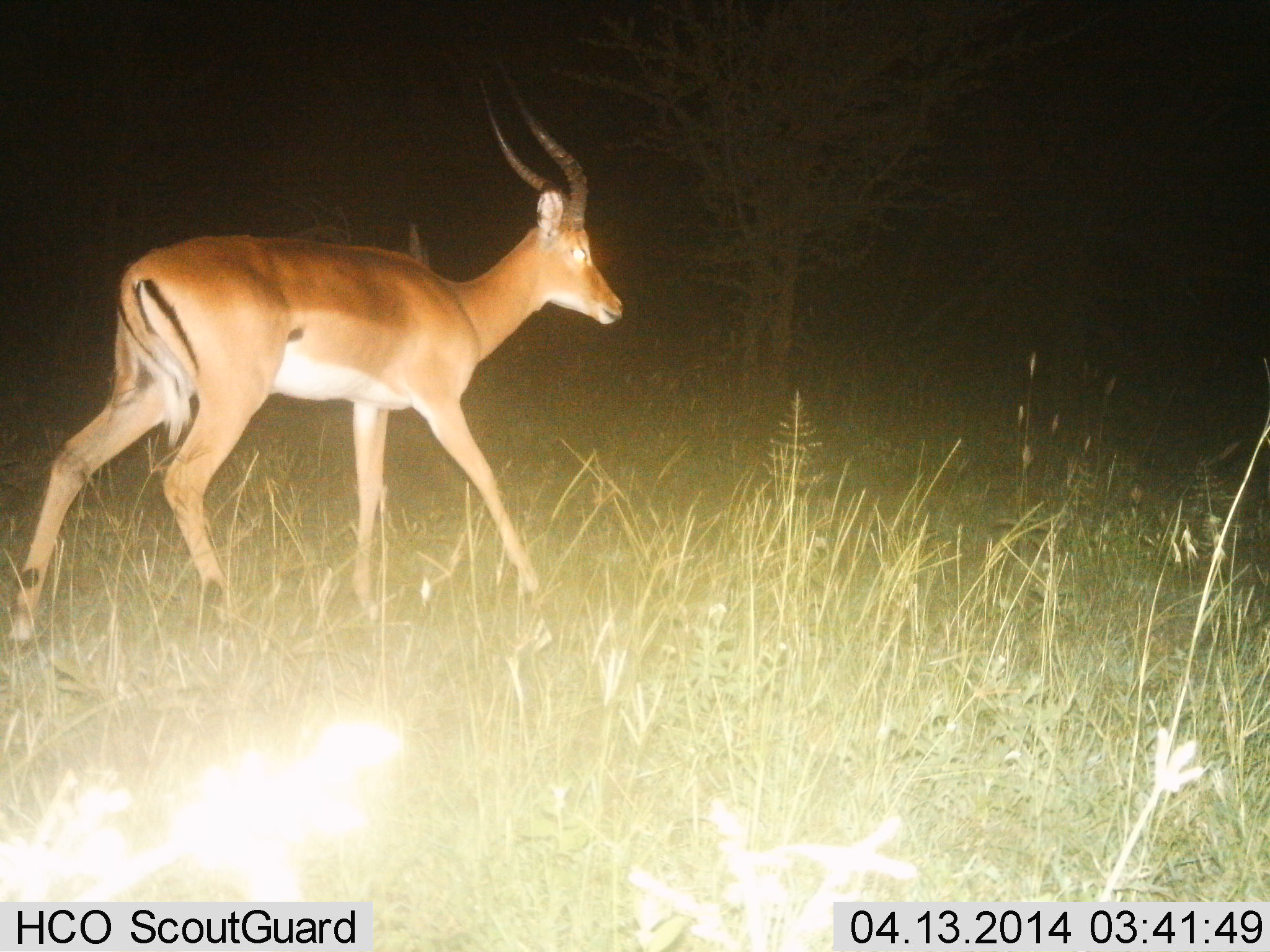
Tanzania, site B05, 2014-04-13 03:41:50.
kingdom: Animalia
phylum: Chordata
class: Mammalia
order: Artiodactyla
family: Bovidae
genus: Aepyceros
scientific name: Aepyceros melampus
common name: impala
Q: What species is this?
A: Impala (Aepyceros melampus).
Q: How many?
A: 1.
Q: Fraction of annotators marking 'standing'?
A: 10%.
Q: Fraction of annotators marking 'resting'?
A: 0%.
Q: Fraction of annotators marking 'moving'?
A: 90%.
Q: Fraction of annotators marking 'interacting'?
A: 0%.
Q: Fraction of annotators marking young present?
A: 0%.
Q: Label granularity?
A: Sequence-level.